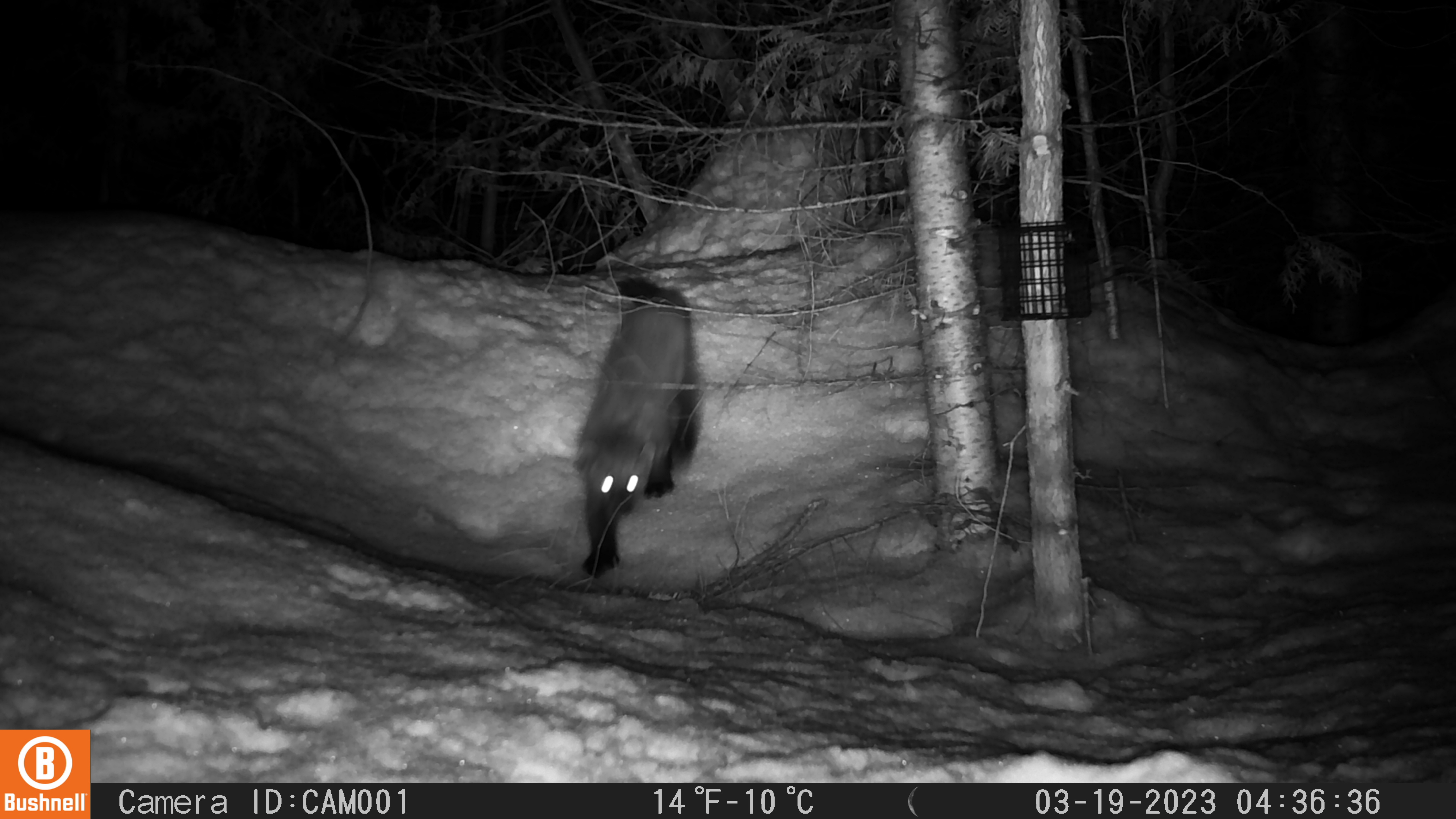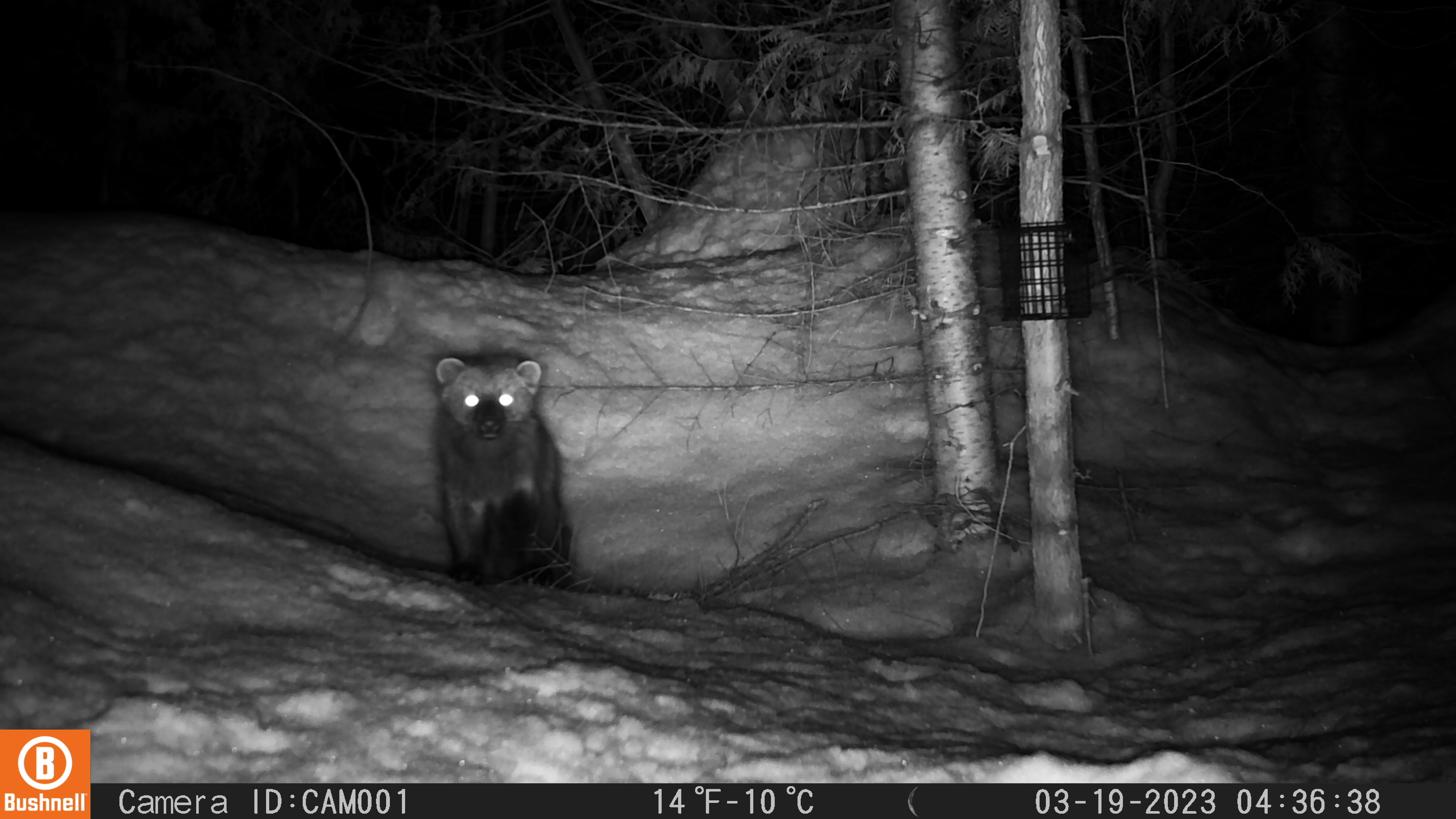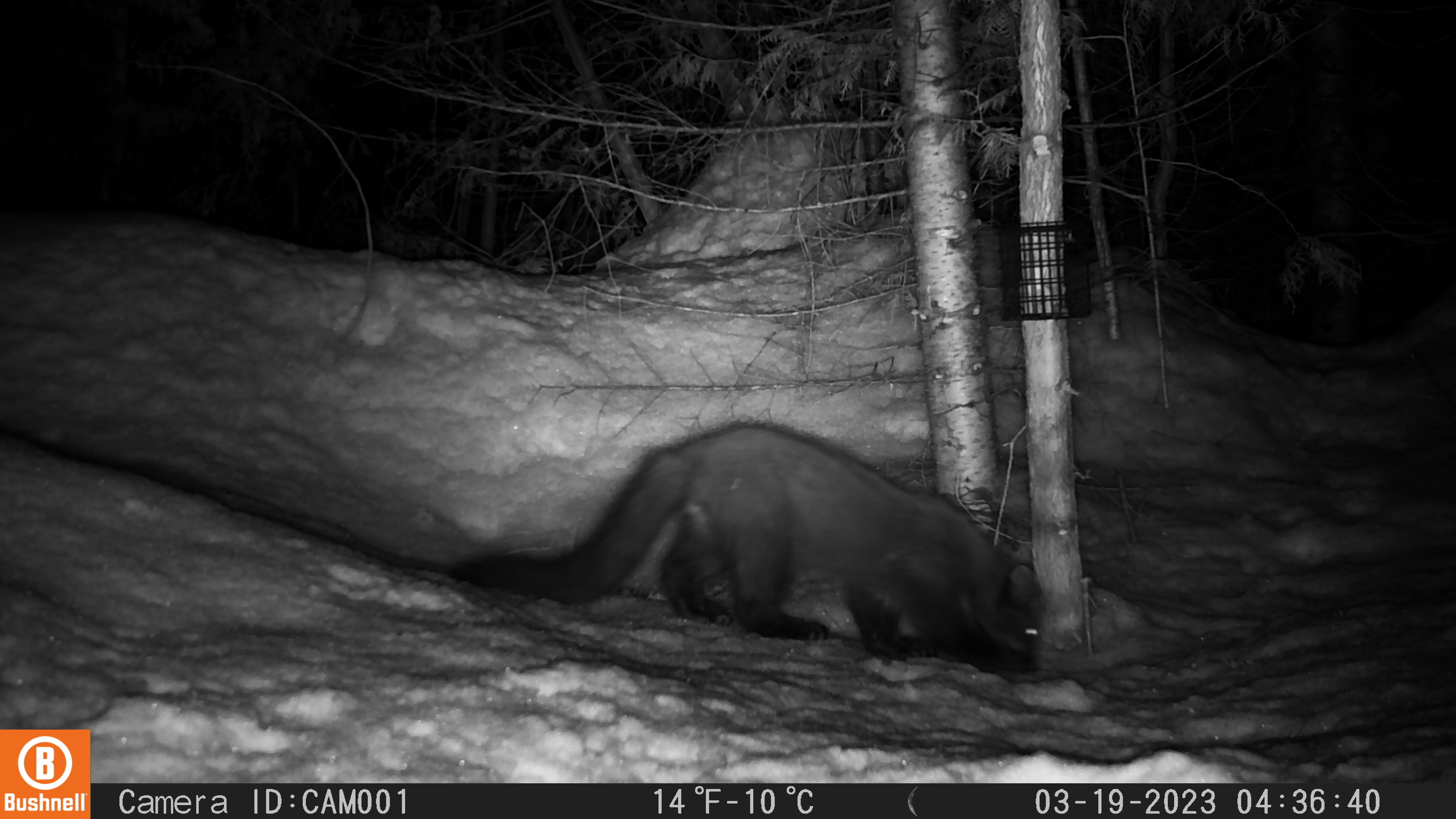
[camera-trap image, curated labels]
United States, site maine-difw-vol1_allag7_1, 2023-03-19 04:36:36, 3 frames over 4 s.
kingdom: Animalia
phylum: Chordata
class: Mammalia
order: Carnivora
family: Mustelidae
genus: Pekania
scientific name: Pekania pennanti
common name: fisher